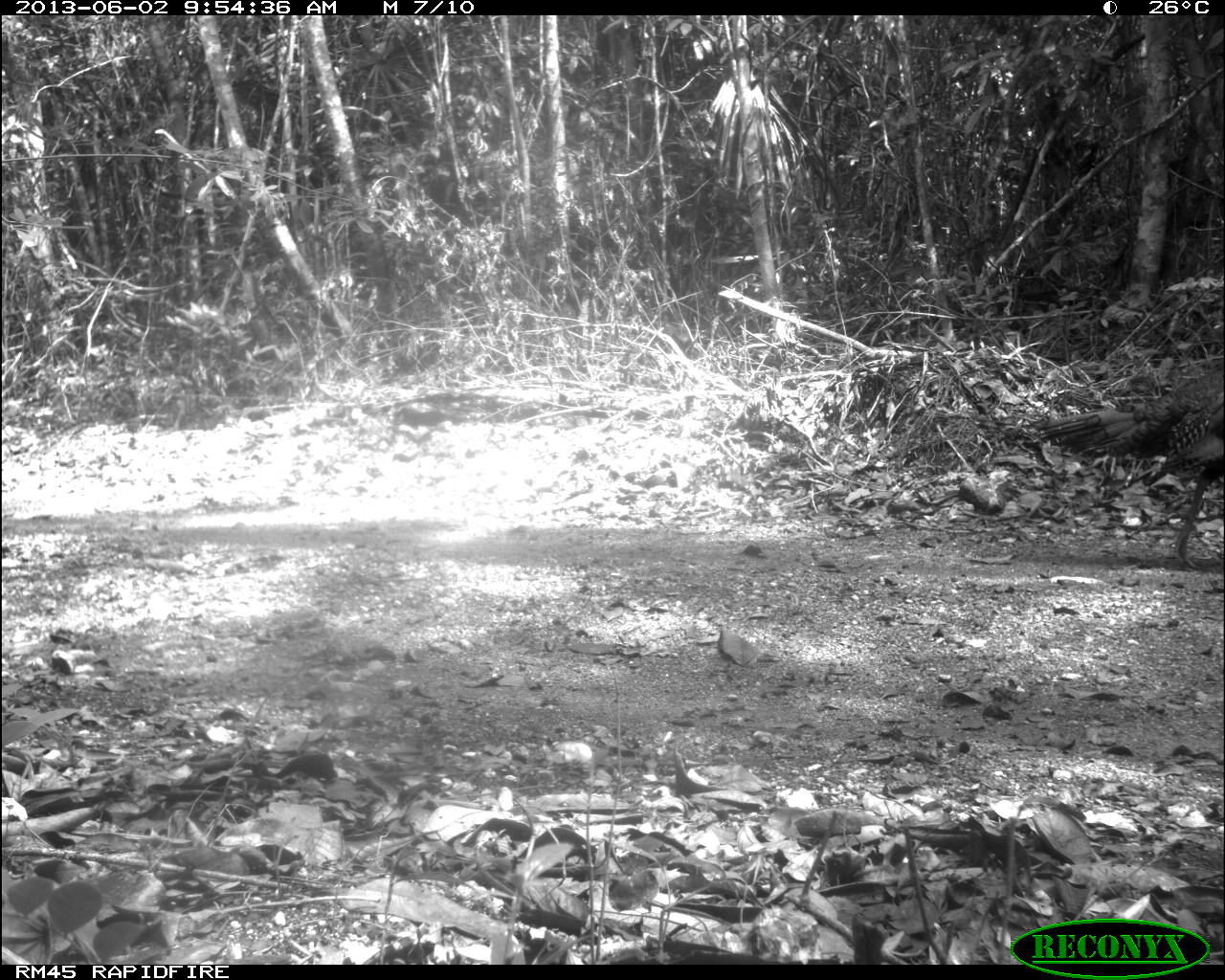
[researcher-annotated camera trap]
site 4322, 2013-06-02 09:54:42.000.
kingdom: Animalia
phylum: Chordata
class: Aves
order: Galliformes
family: Phasianidae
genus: Meleagris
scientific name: Meleagris ocellata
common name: ocellated turkey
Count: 1.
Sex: male.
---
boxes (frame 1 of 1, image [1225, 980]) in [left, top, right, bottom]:
meleagris ocellata: [1032, 370, 1220, 566]